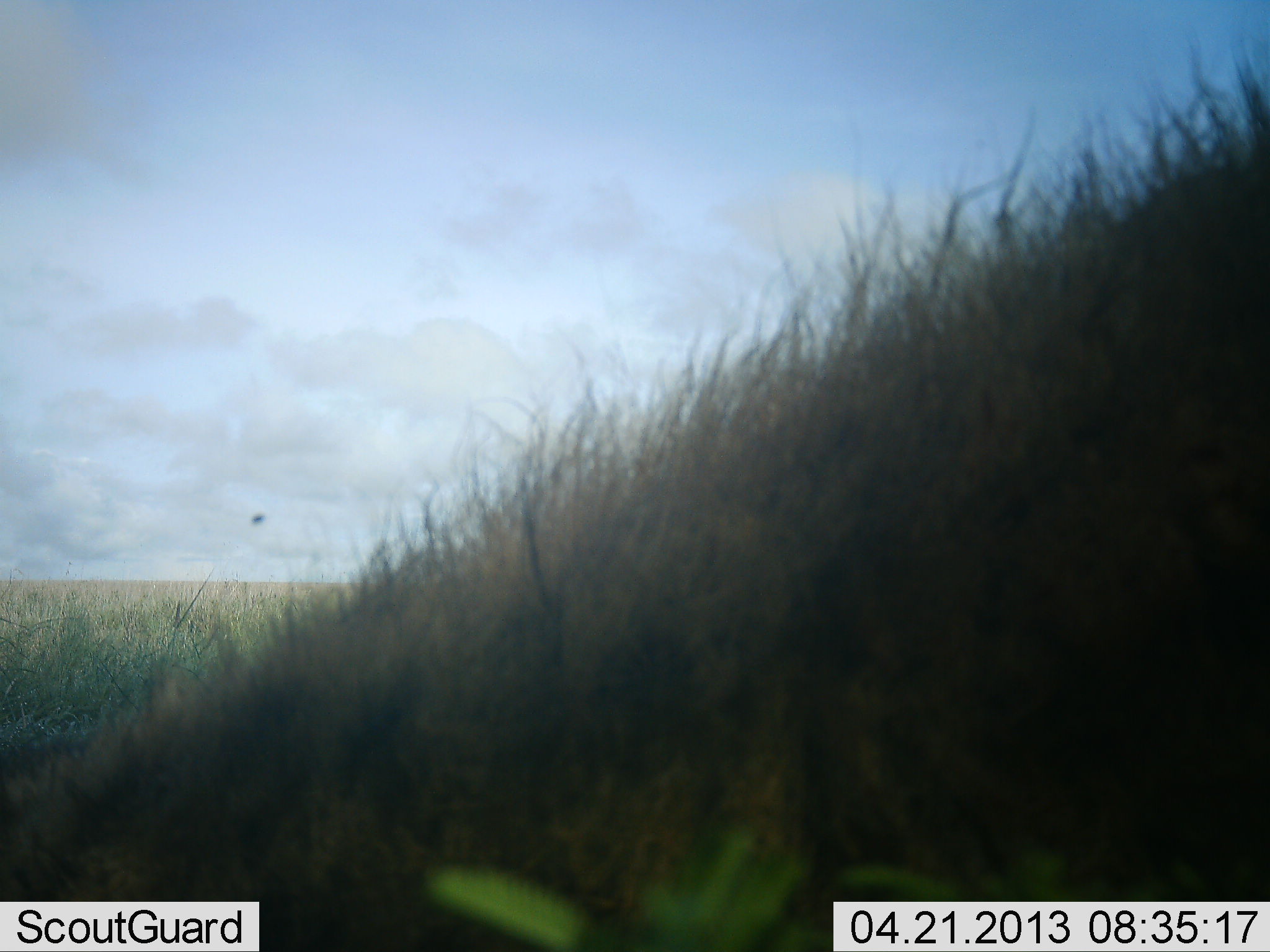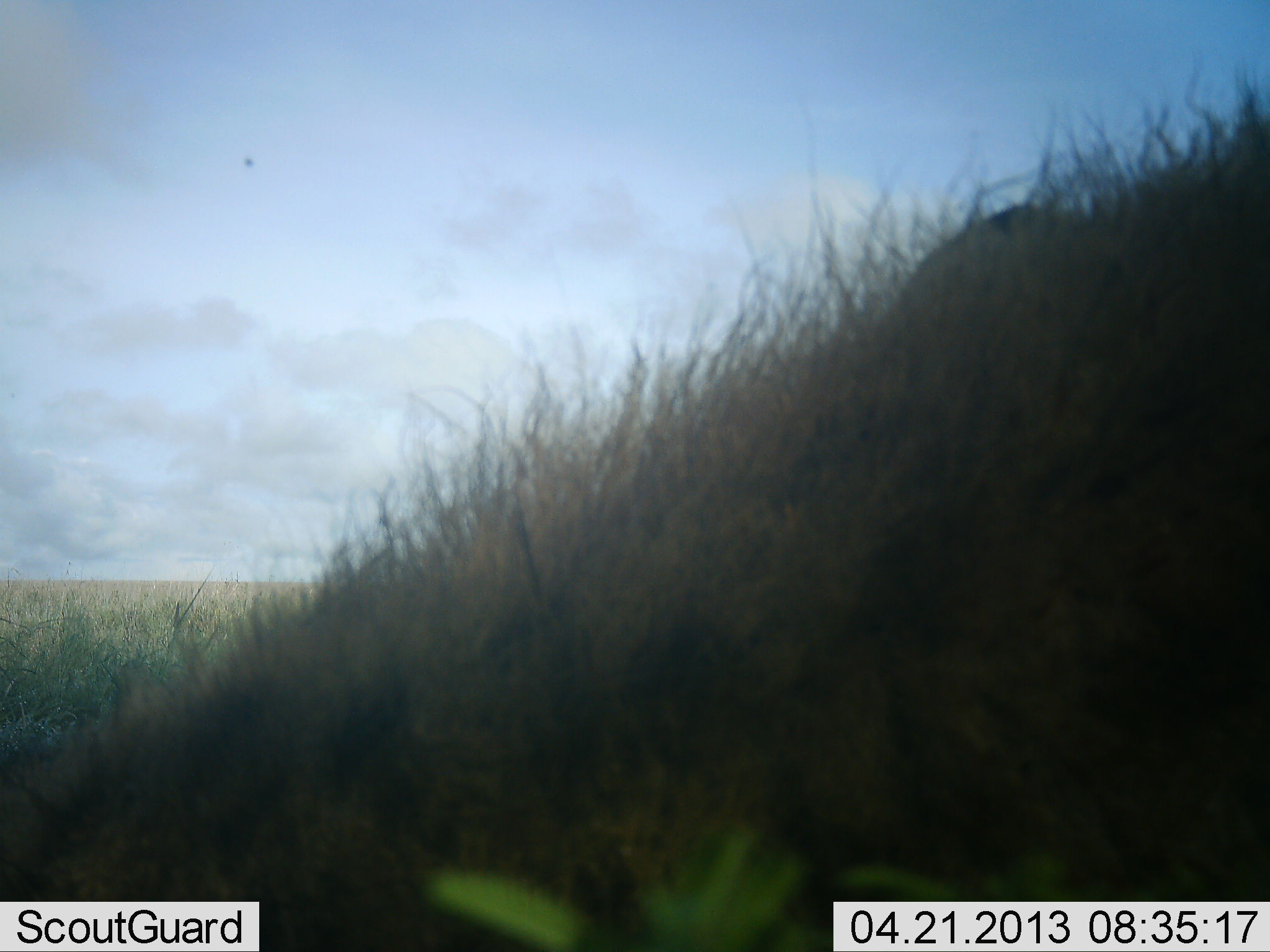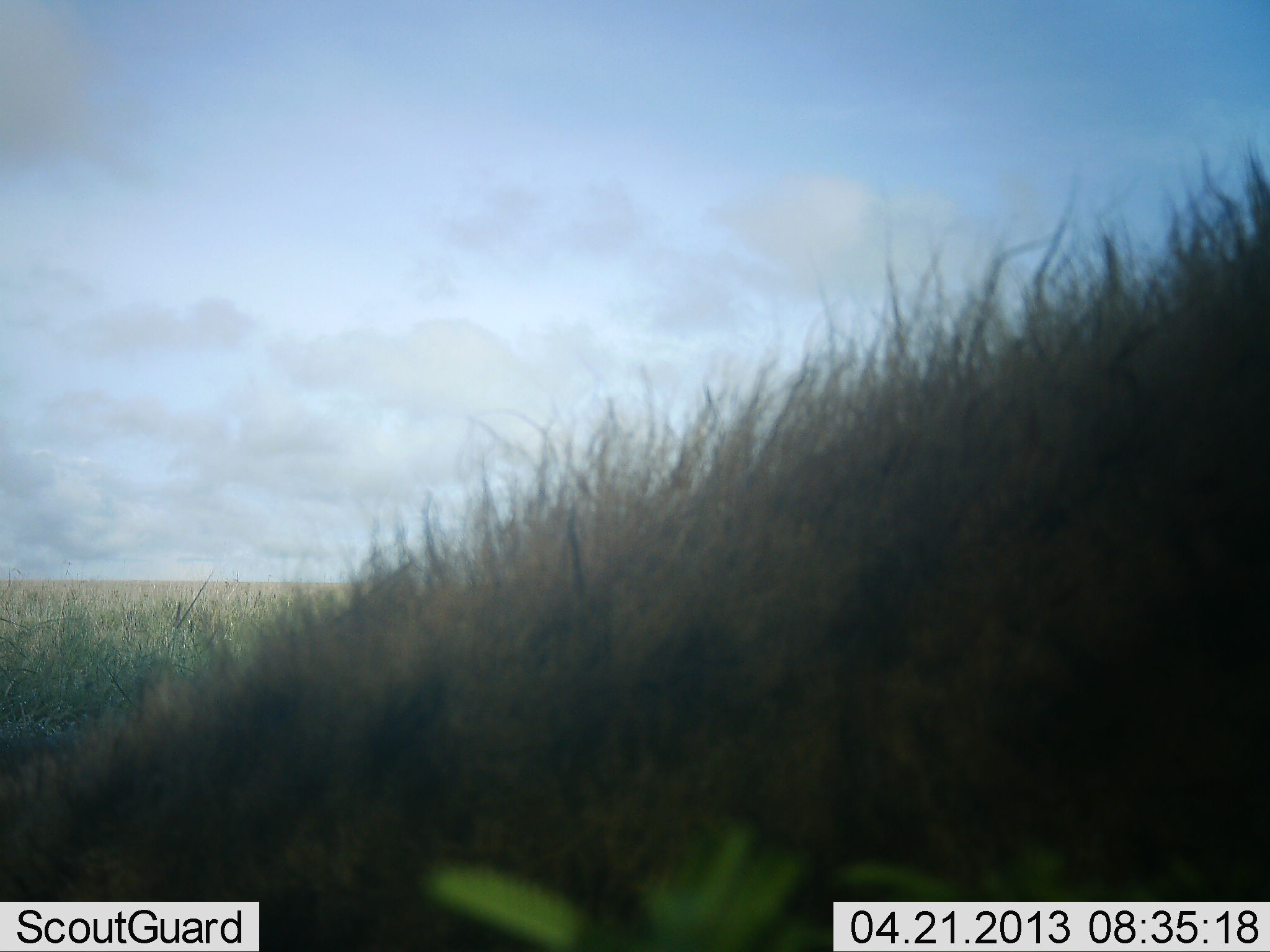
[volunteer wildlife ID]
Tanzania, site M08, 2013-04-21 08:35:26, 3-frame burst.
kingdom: Animalia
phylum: Chordata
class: Mammalia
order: Carnivora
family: Hyaenidae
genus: Crocuta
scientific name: Crocuta crocuta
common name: spotted hyena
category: hyenaspotted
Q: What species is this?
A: Hyenaspotted (spotted hyena) (Crocuta crocuta).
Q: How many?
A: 1.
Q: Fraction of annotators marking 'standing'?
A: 78%.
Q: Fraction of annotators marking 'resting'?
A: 22%.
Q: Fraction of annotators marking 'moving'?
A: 0%.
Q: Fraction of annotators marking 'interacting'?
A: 0%.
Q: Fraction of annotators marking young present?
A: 0%.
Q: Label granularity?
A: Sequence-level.